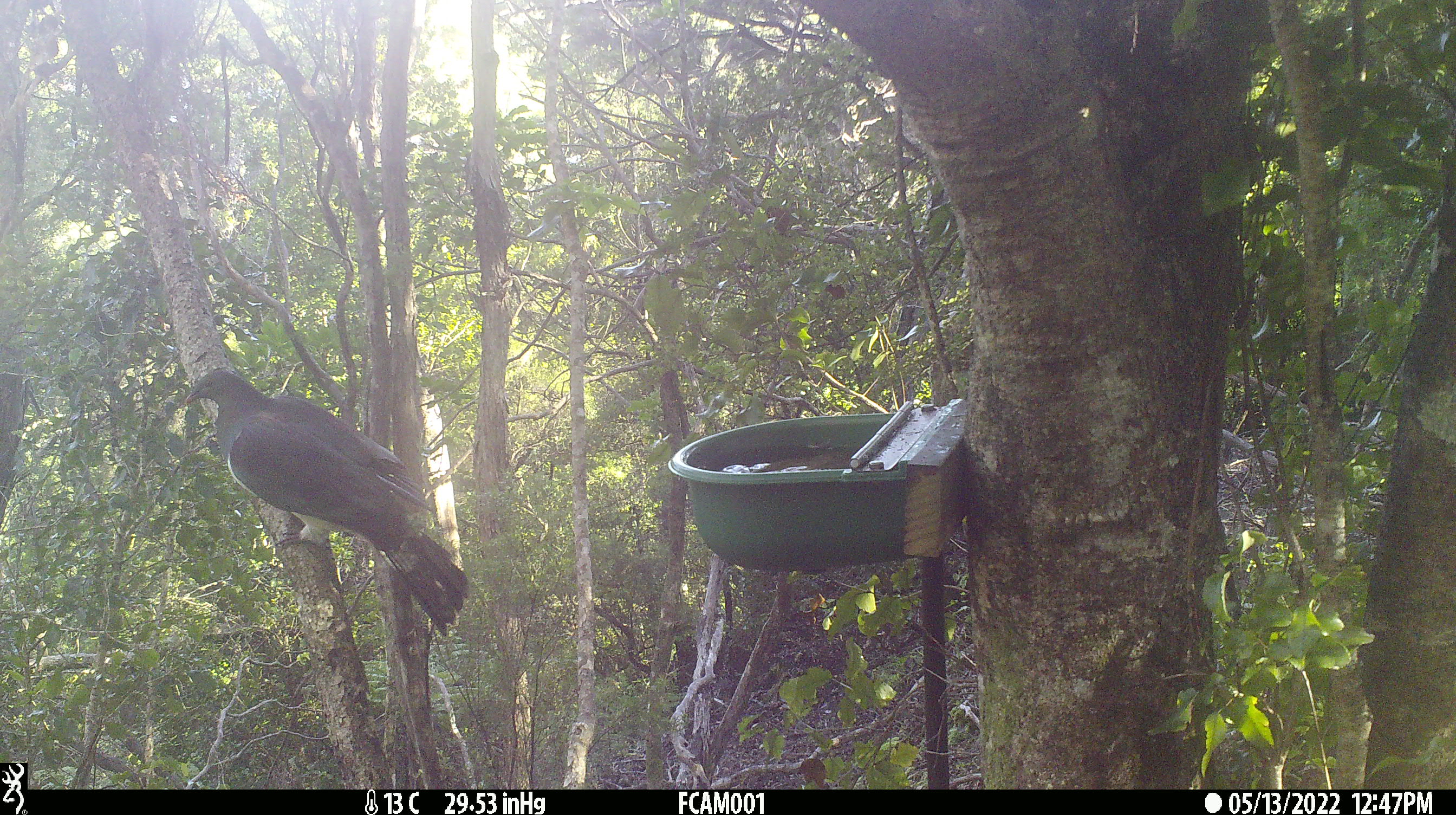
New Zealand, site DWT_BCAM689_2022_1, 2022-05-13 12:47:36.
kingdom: Animalia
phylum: Chordata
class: Aves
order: Columbiformes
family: Columbidae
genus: Hemiphaga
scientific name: Hemiphaga novaeseelandiae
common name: new zealand pigeon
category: kereru